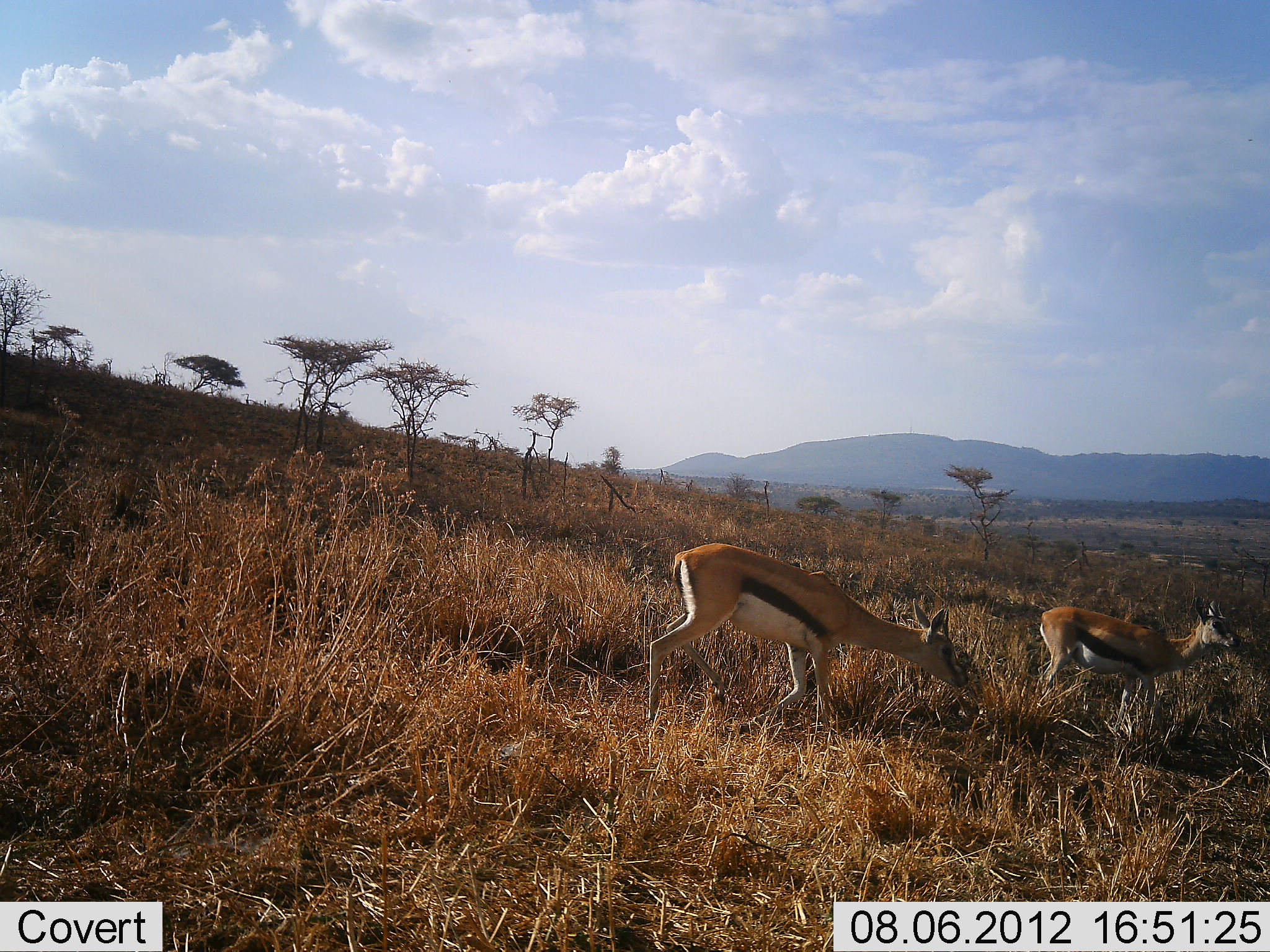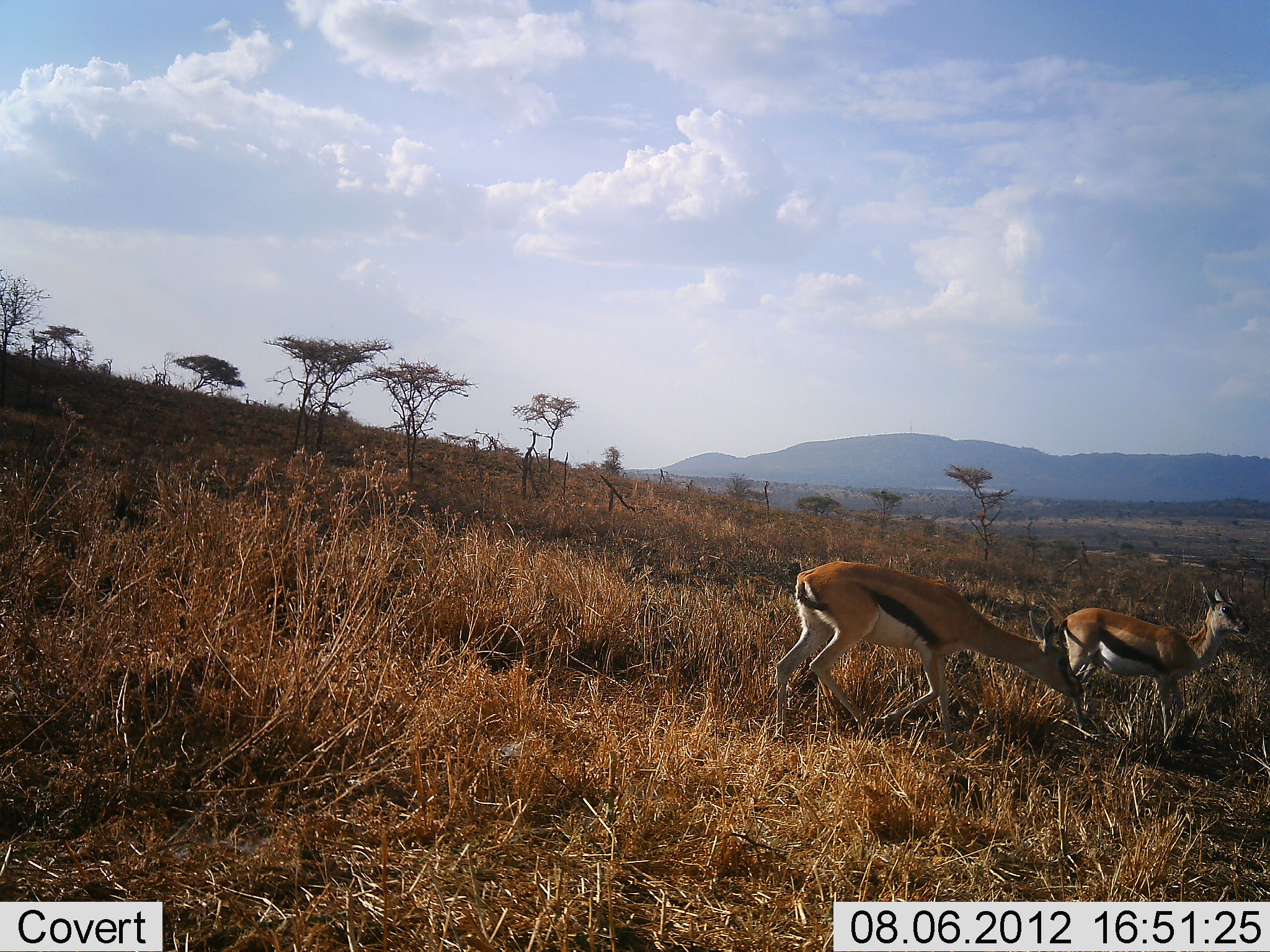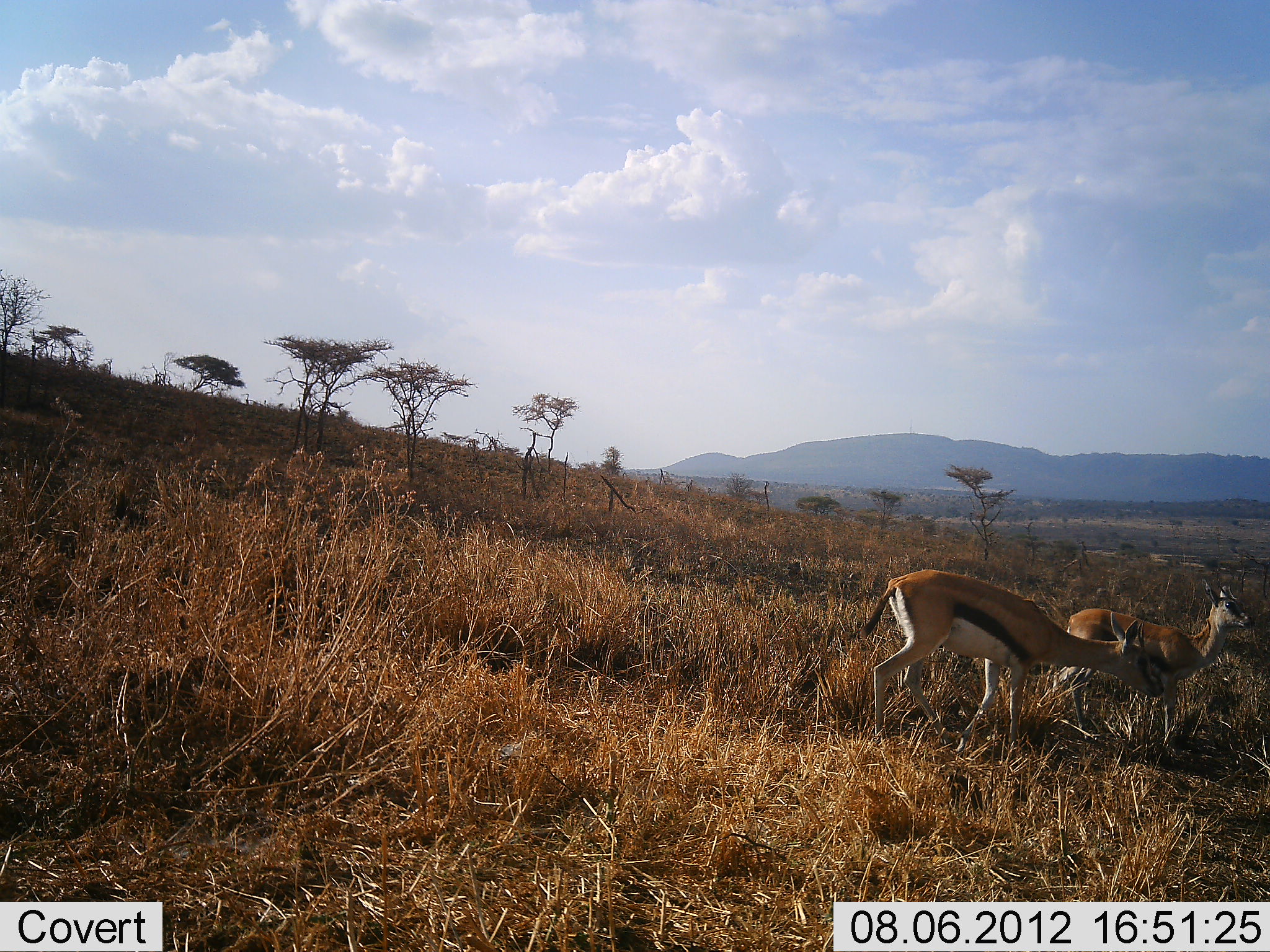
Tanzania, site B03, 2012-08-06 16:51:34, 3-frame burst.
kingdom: Animalia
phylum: Chordata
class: Mammalia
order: Artiodactyla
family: Bovidae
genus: Eudorcas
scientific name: Eudorcas thomsonii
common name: thomson's gazelle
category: gazellethomsons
Gazellethomsons (thomson's gazelle) (Eudorcas thomsonii), count 2. Behavior (volunteer vote fractions): standing 40%, resting 10%, moving 70%, interacting 10%. Young present (vote fraction): 0%. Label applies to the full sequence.